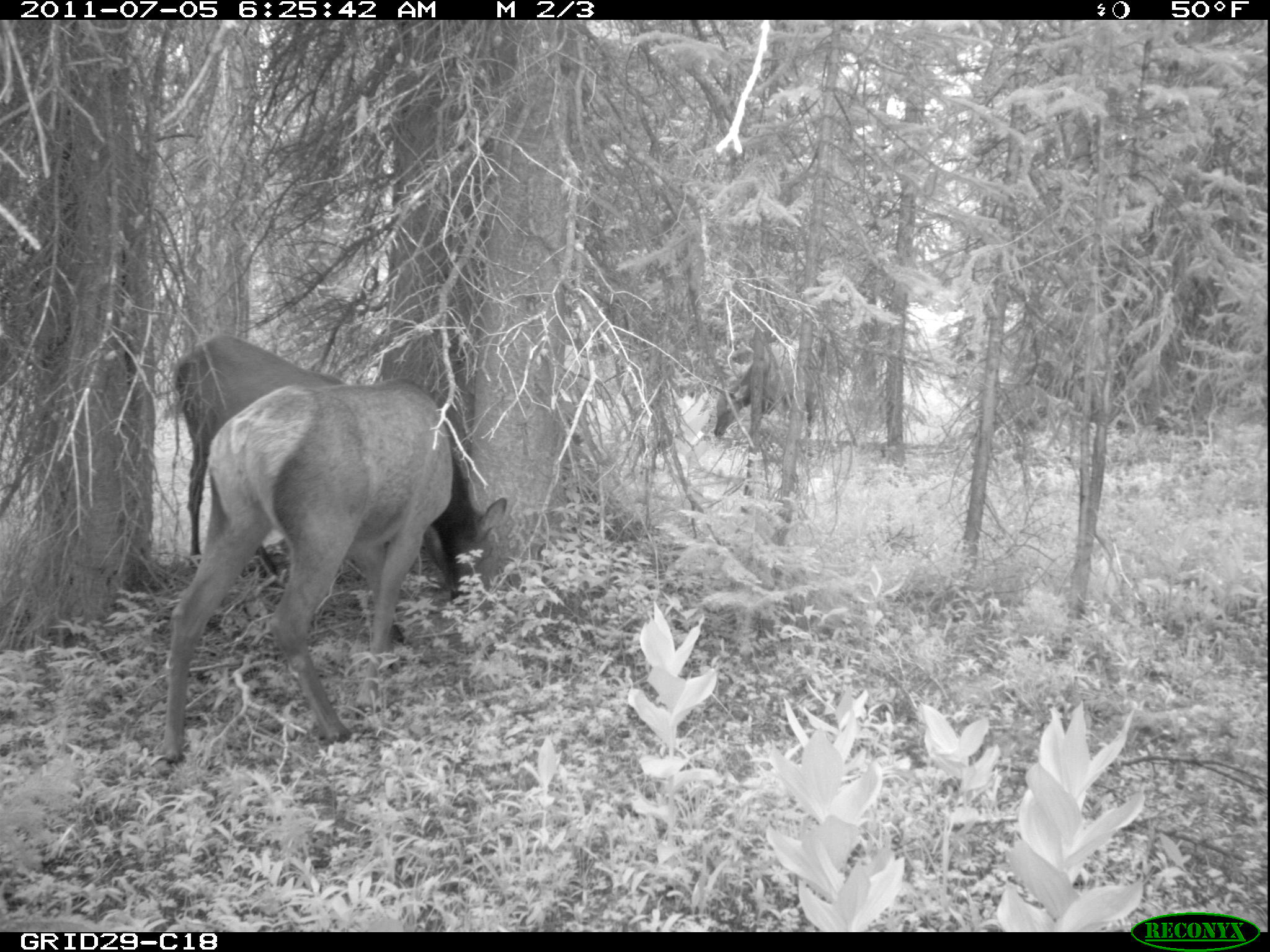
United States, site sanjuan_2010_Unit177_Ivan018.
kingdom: Animalia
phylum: Chordata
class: Mammalia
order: Artiodactyla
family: Cervidae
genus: Cervus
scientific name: Cervus elaphus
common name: red deer